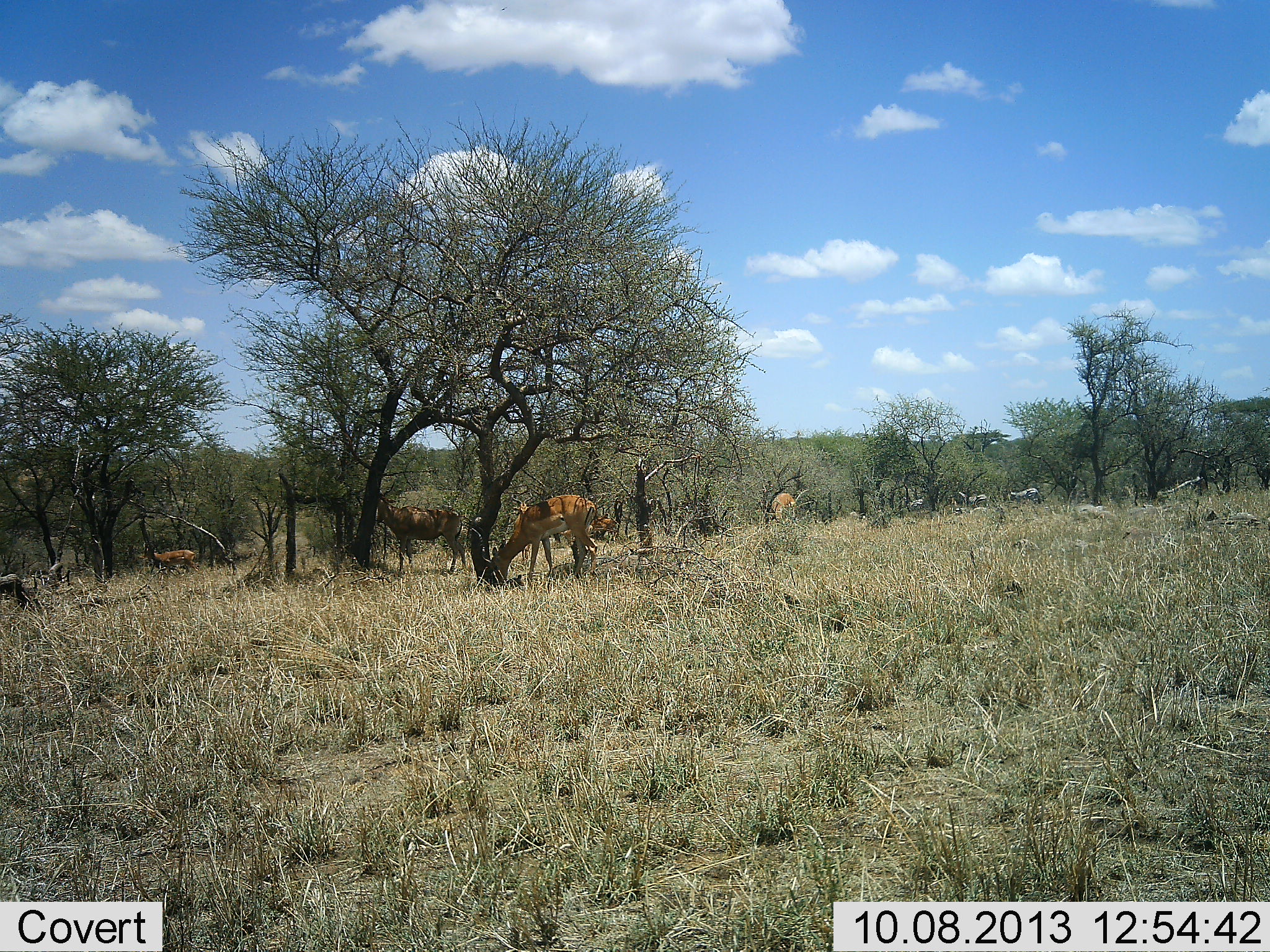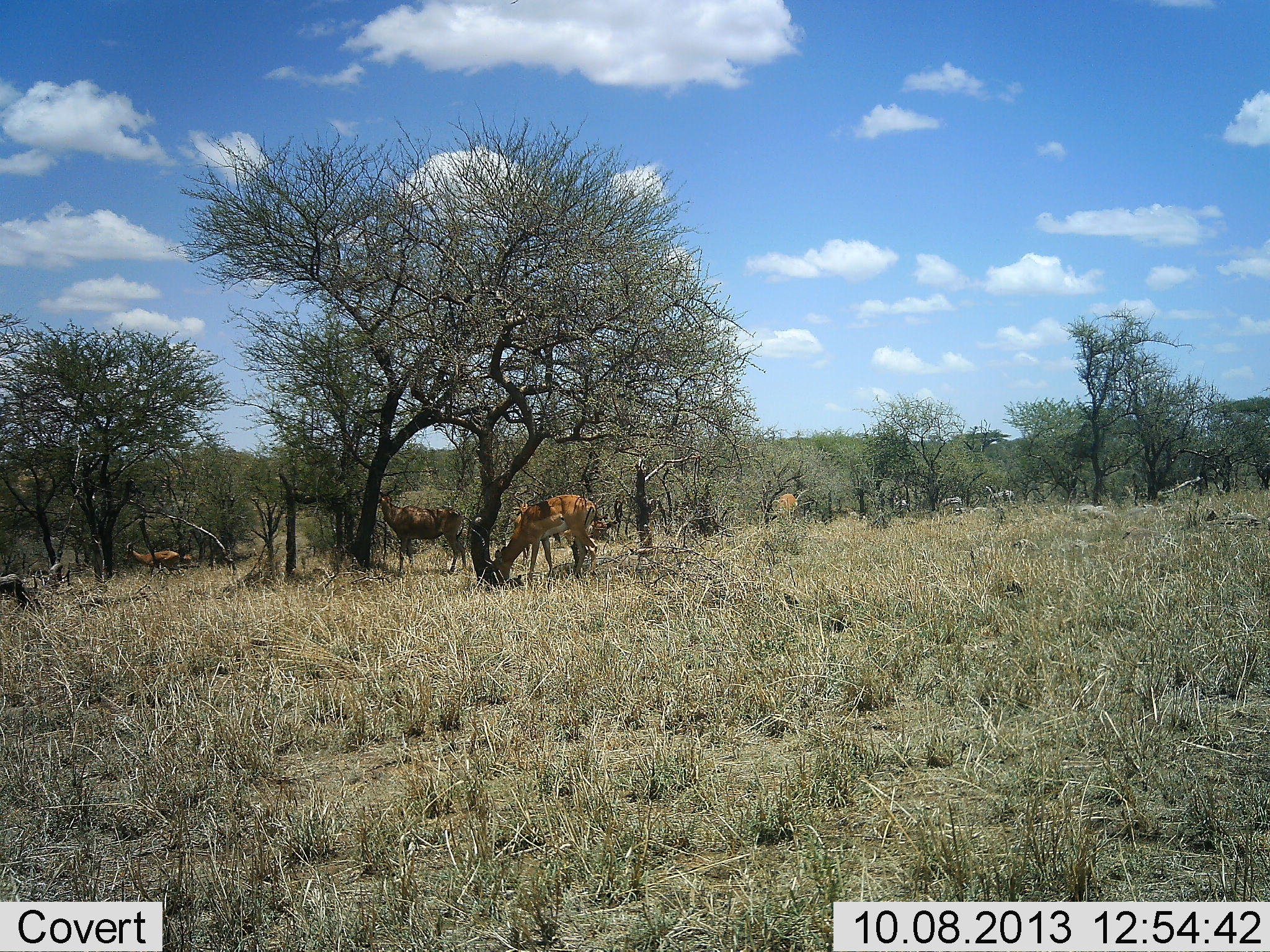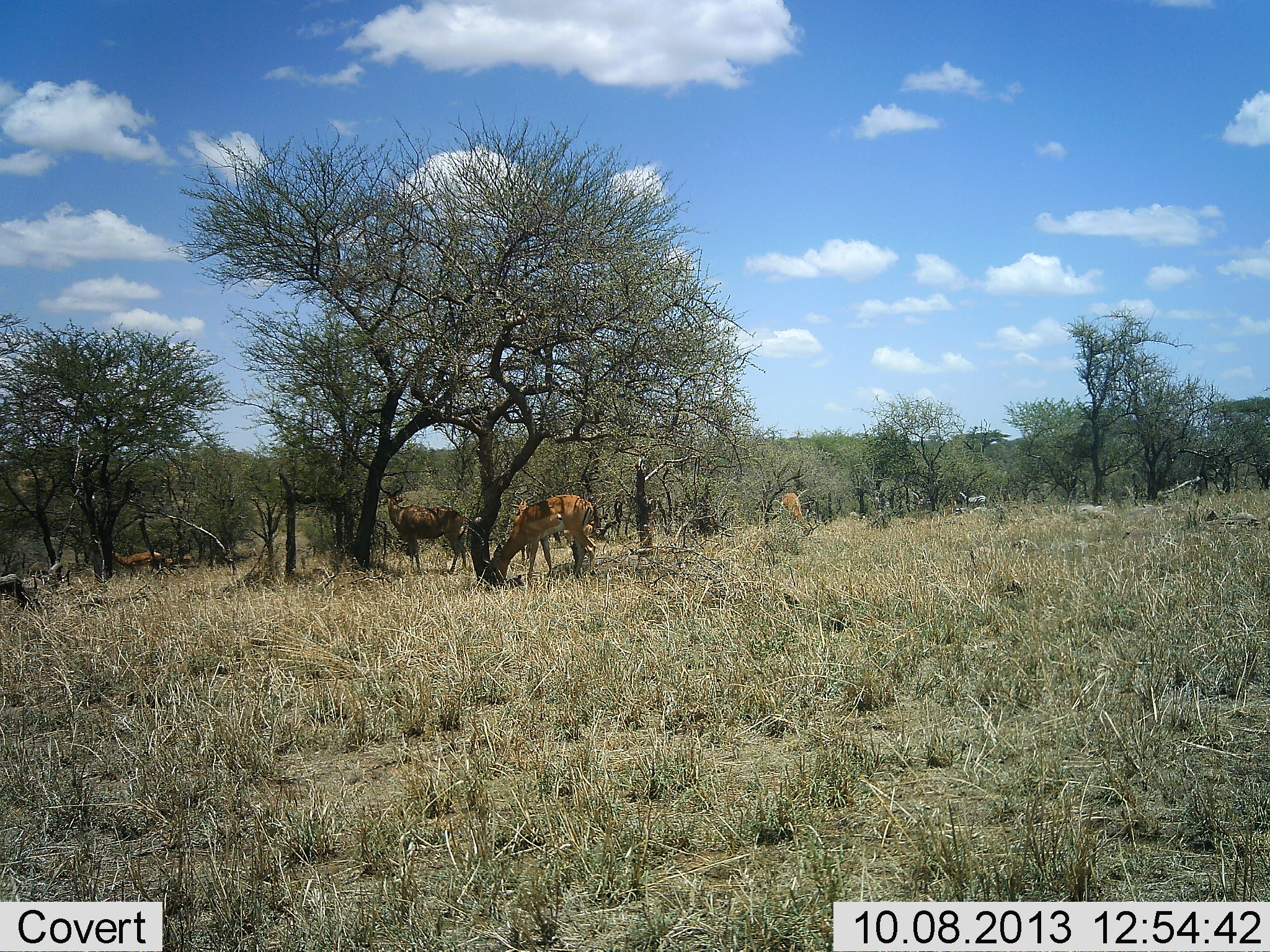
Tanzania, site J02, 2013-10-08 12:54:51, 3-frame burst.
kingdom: Animalia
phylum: Chordata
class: Mammalia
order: Artiodactyla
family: Bovidae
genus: Aepyceros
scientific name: Aepyceros melampus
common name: impala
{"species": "impala (Aepyceros melampus)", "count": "4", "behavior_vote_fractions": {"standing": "73%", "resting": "0%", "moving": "13%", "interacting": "0%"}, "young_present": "0%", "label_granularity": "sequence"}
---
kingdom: Animalia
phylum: Chordata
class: Mammalia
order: Perissodactyla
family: Equidae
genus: Equus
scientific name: Equus quagga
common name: plains zebra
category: zebra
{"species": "zebra (plains zebra) (Equus quagga)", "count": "3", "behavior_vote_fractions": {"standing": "8%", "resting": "0%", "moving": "100%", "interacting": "0%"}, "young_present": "0%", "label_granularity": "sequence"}